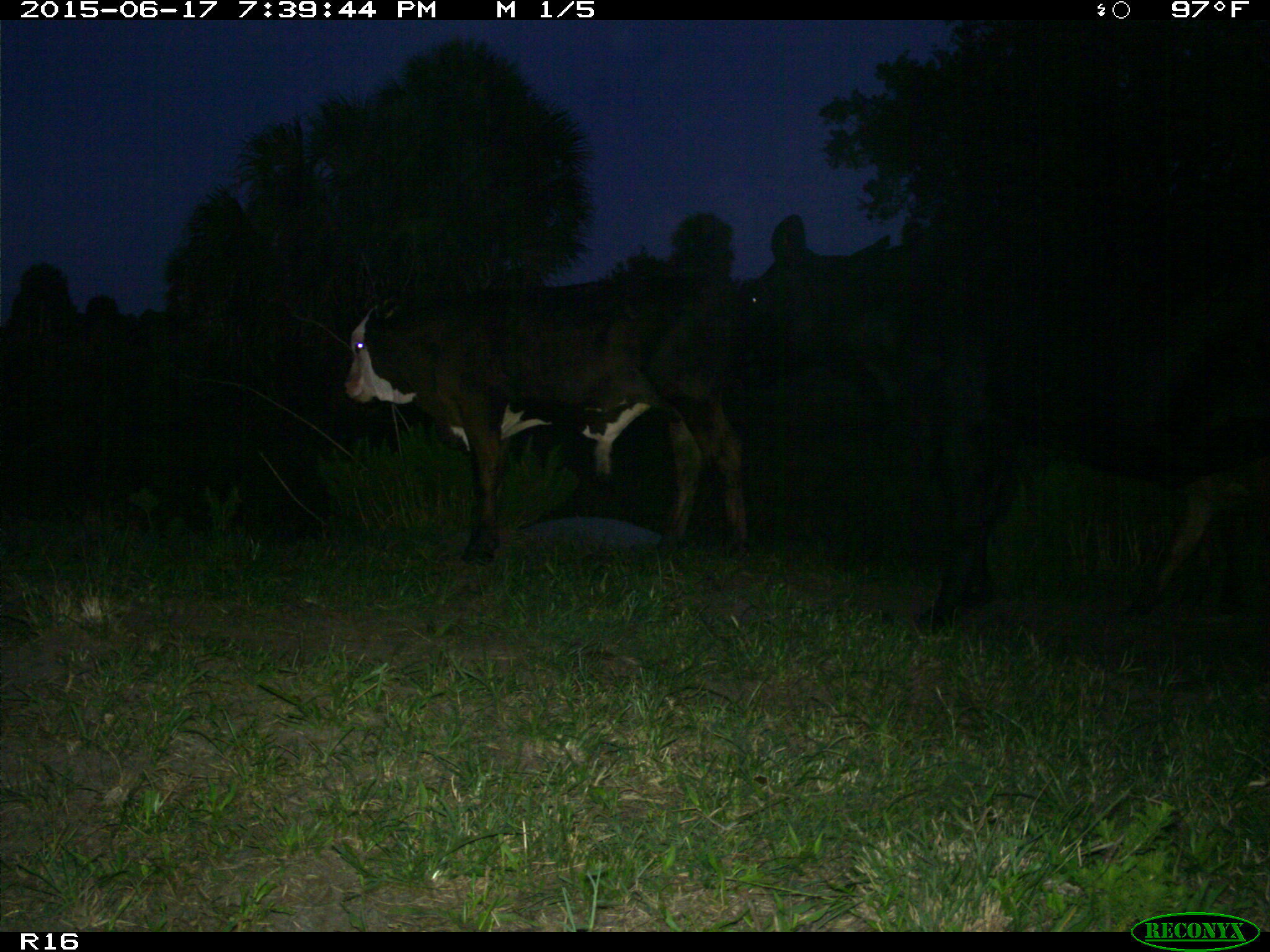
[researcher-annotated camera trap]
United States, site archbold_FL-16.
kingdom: Animalia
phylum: Chordata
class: Mammalia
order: Artiodactyla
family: Bovidae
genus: Bos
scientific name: Bos taurus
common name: domestic cow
Bos taurus (domestic cow).